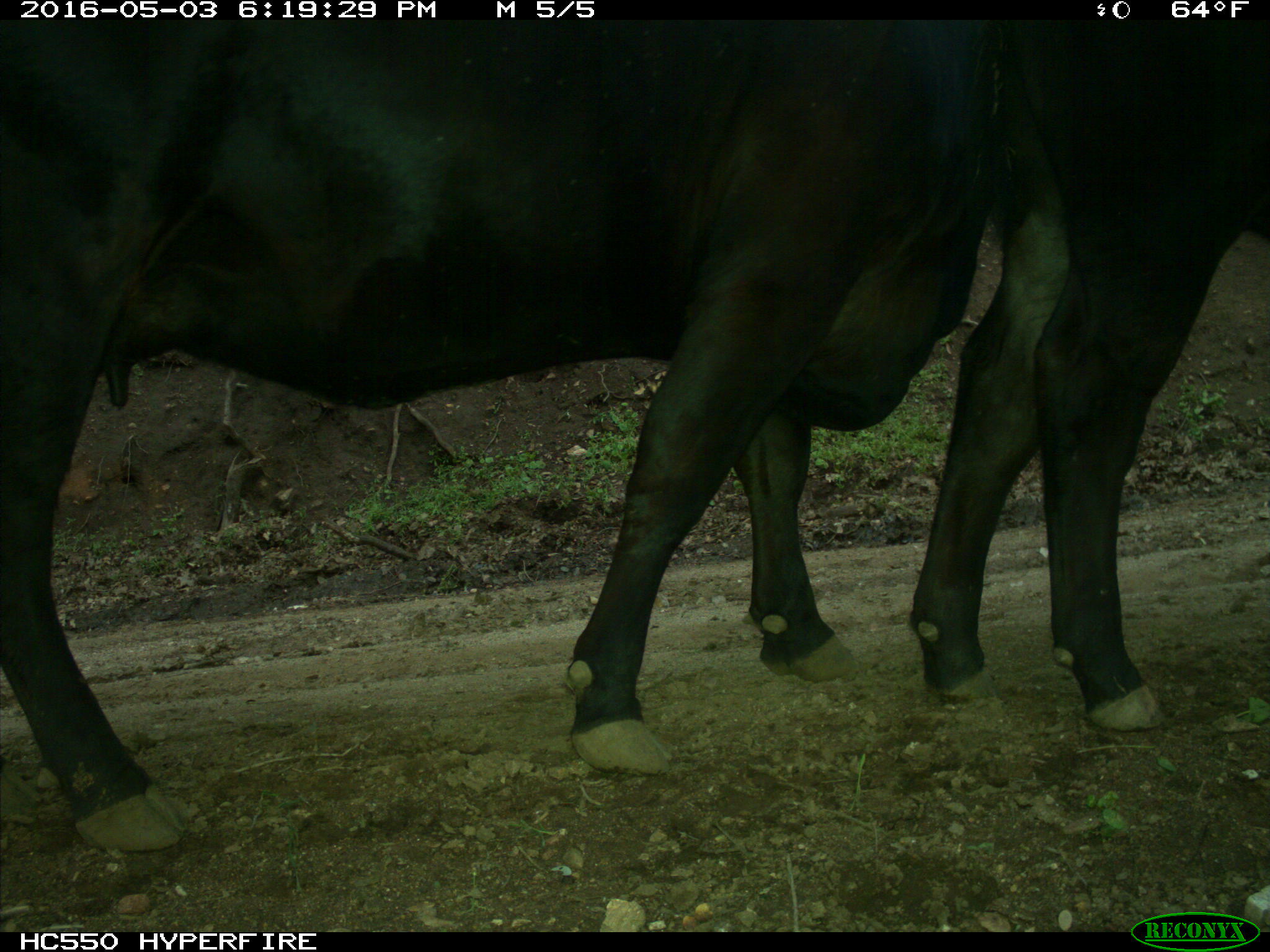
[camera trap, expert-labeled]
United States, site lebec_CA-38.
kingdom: Animalia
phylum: Chordata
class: Mammalia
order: Artiodactyla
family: Bovidae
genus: Bos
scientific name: Bos taurus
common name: domestic cow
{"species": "Bos taurus (domestic cow)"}